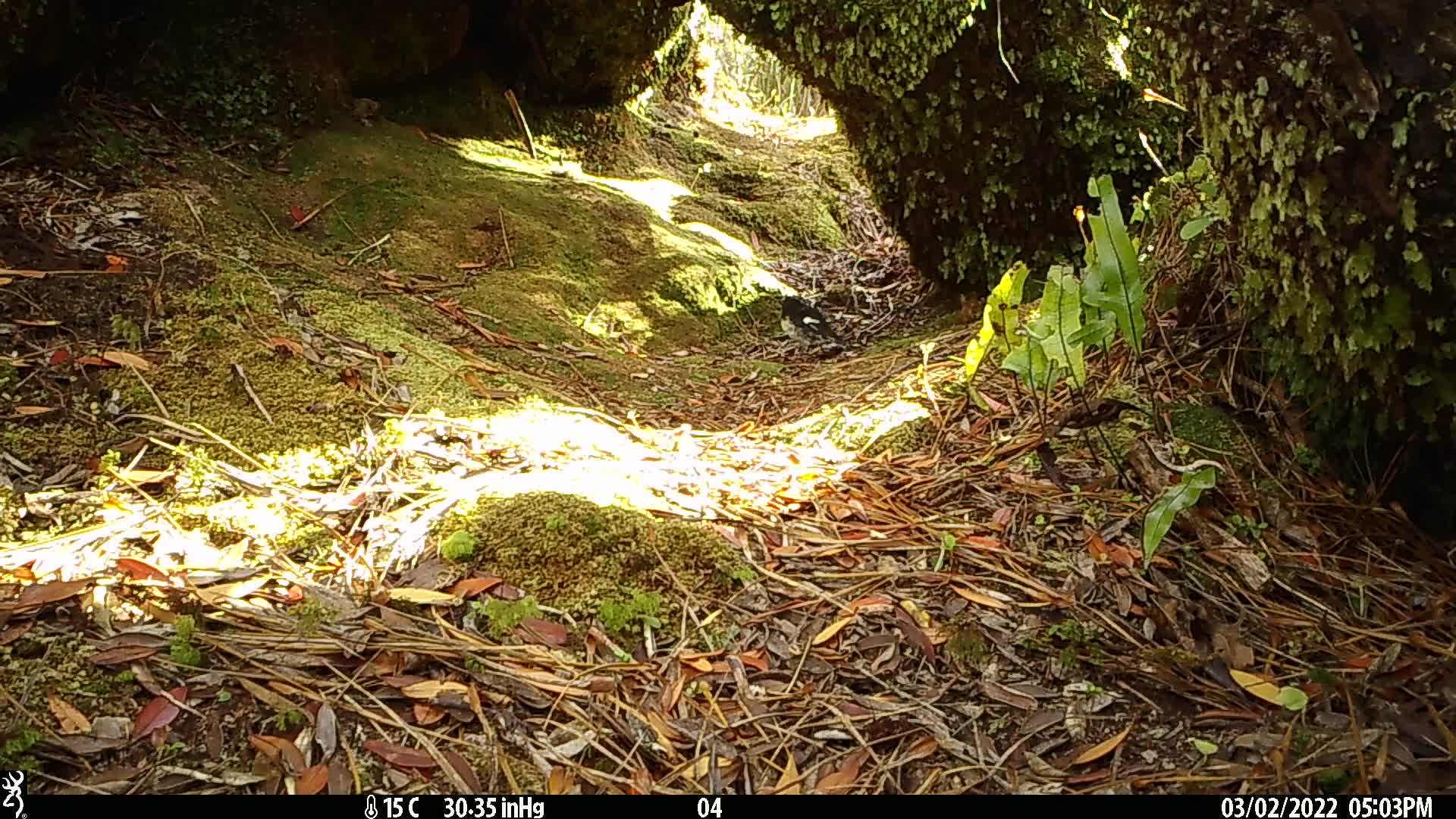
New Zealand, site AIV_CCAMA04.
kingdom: Animalia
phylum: Chordata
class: Aves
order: Passeriformes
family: Petroicidae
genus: Petroica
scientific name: Petroica macrocephala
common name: tomtit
Tomtit (Petroica macrocephala).